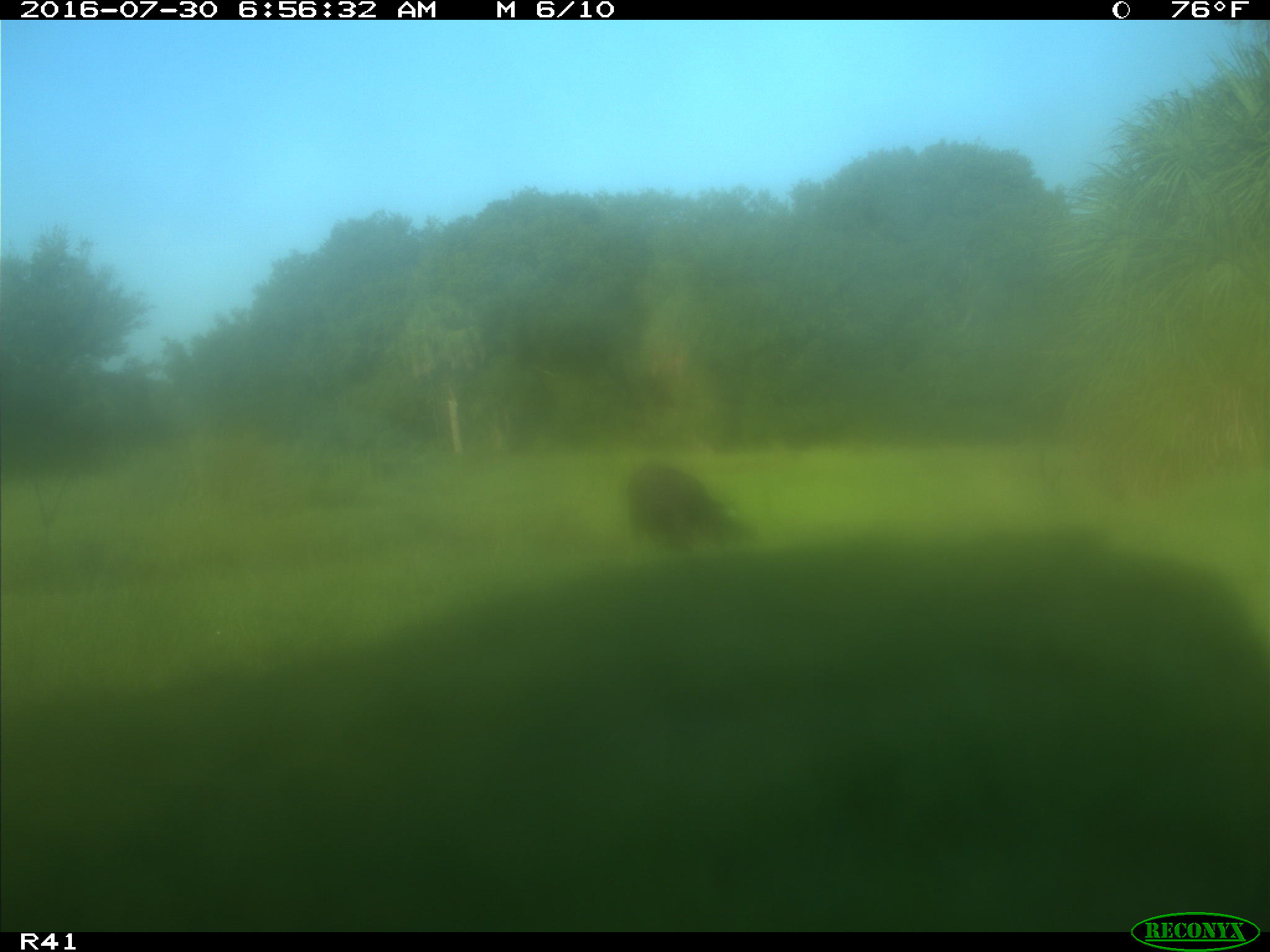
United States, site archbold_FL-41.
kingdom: Animalia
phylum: Chordata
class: Mammalia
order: Artiodactyla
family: Bovidae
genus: Bos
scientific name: Bos taurus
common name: domestic cow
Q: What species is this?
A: Bos taurus (domestic cow).